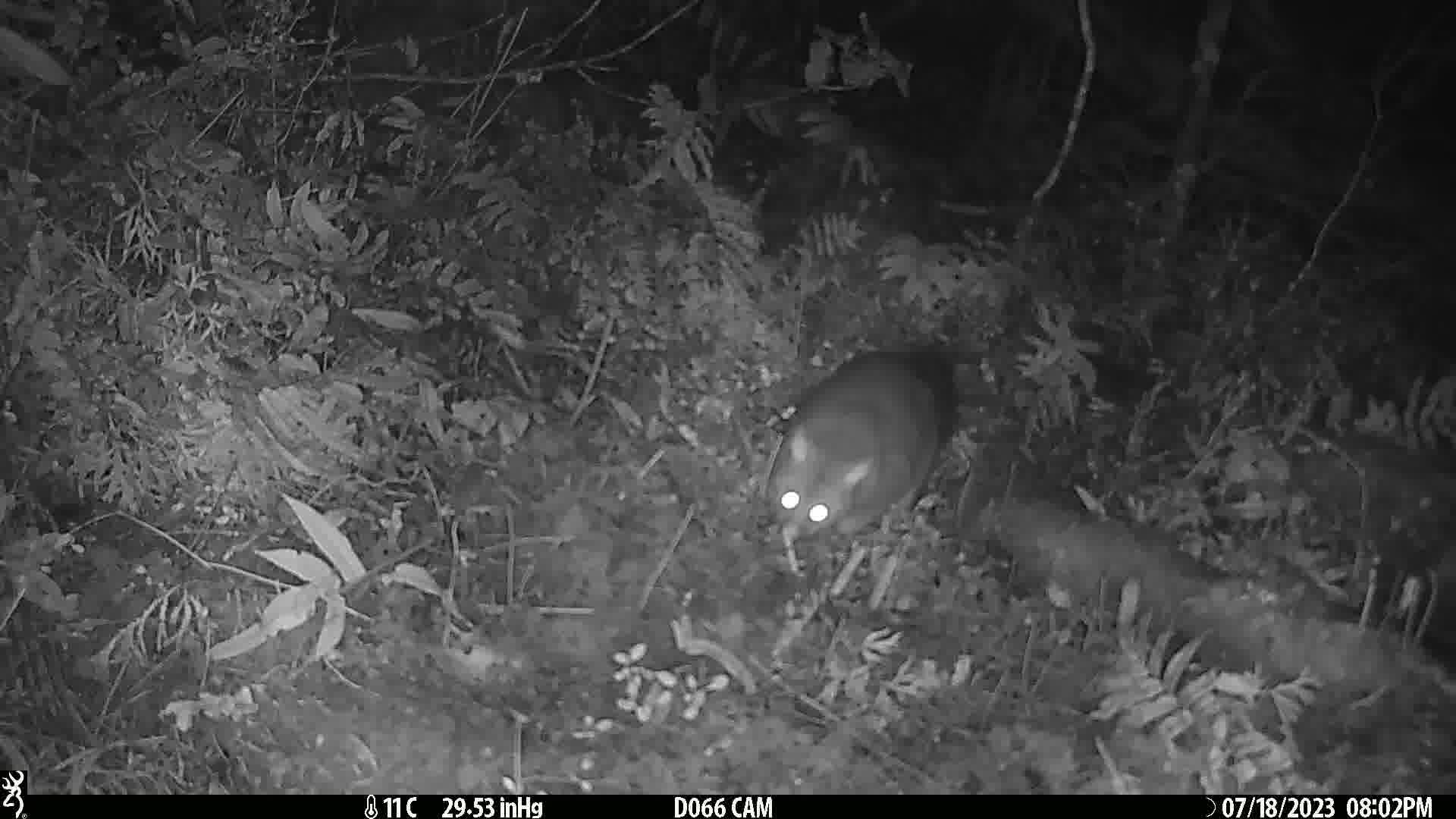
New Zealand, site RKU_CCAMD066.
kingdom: Animalia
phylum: Chordata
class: Mammalia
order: Diprotodontia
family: Phalangeridae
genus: Trichosurus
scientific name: Trichosurus vulpecula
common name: common brushtail possum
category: possum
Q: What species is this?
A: Possum (common brushtail possum) (Trichosurus vulpecula).